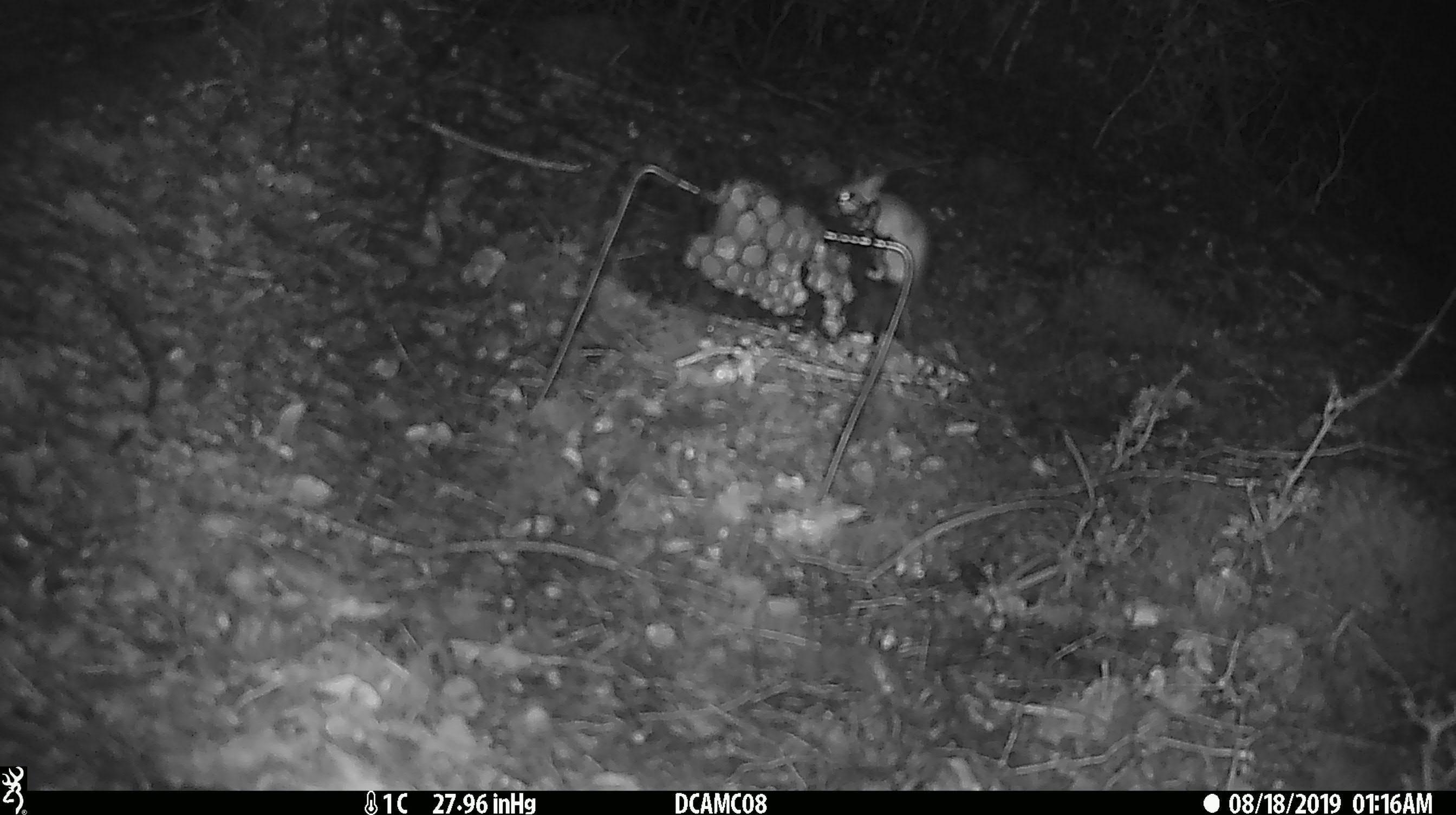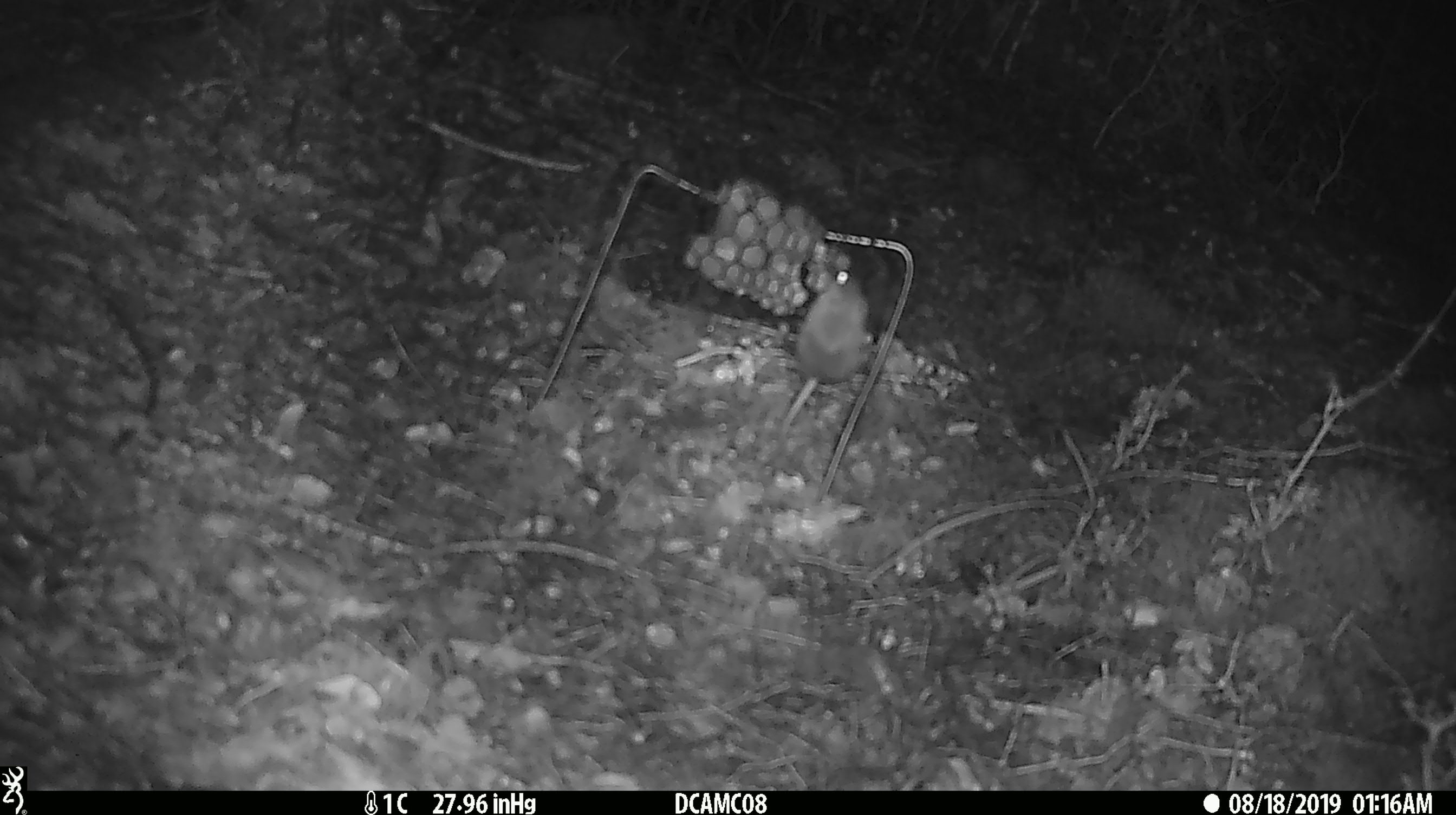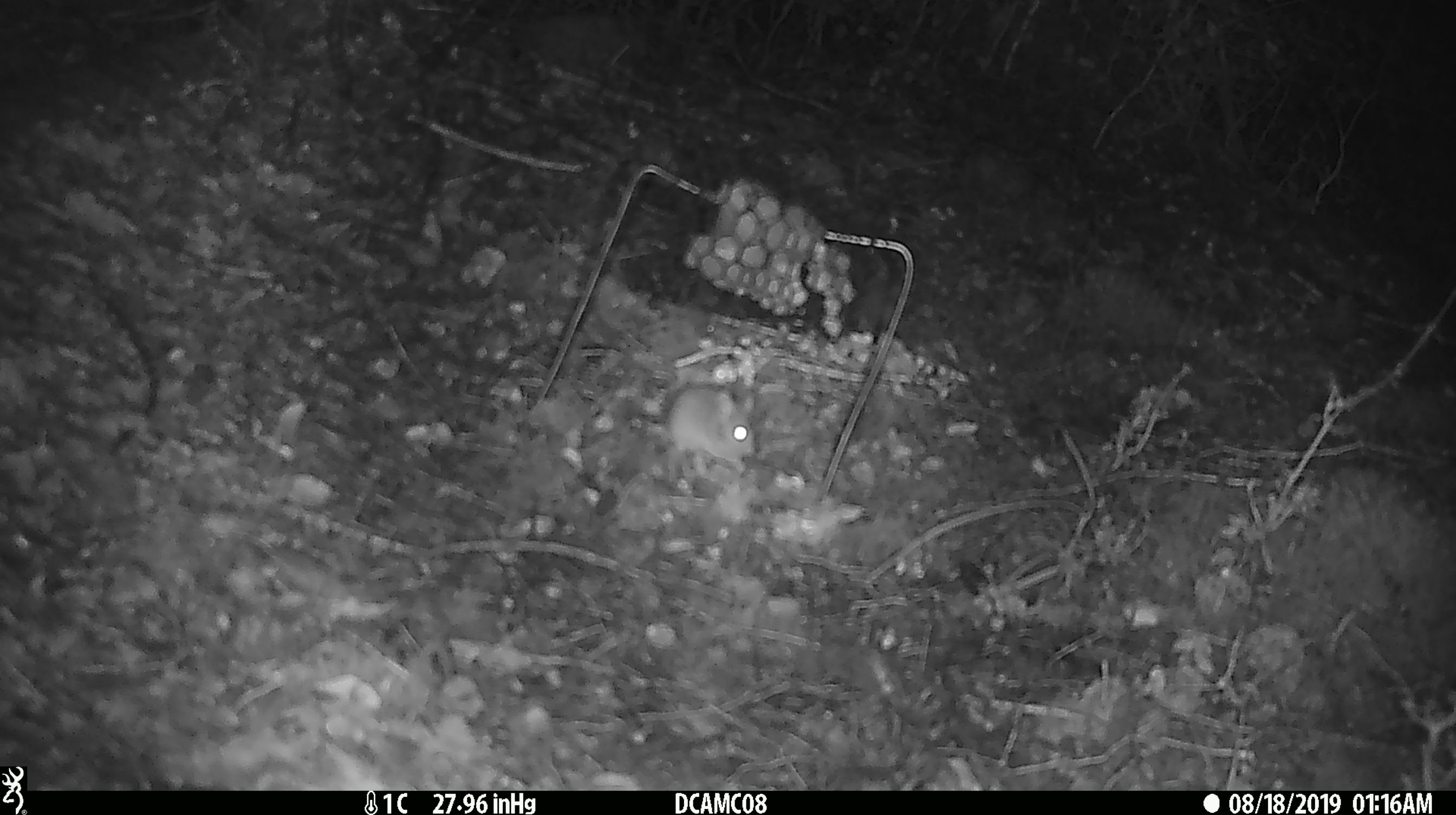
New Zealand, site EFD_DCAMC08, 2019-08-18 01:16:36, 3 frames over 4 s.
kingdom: Animalia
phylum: Chordata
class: Mammalia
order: Rodentia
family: Muridae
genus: Mus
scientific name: Mus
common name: mouse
Mouse (Mus).